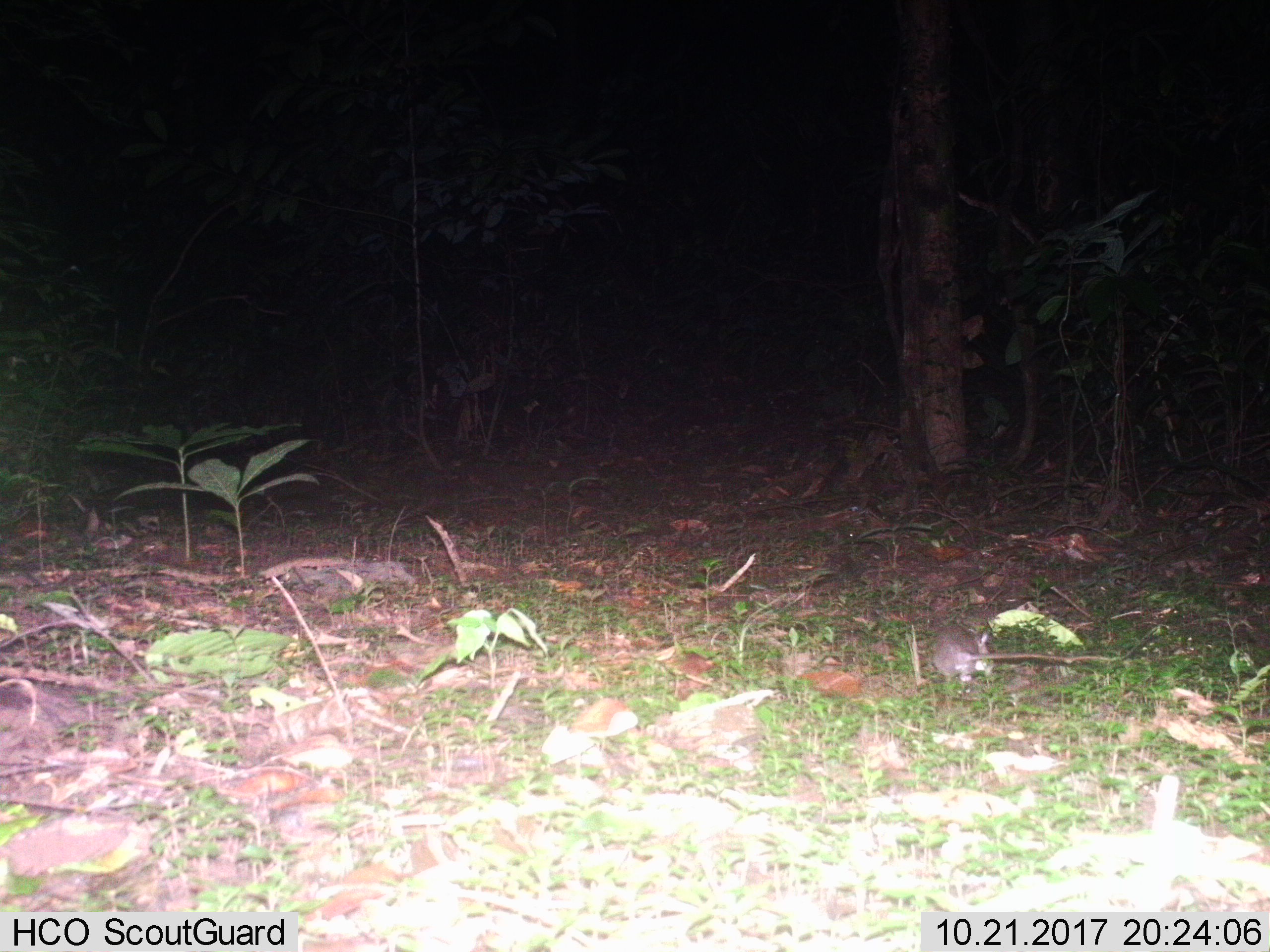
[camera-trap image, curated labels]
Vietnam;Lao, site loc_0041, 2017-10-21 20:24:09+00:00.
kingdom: Animalia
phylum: Chordata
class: Mammalia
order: Rodentia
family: Muridae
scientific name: Muridae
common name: old-world mice and rats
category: unidentified murid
Unidentified murid (old-world mice and rats) (Muridae). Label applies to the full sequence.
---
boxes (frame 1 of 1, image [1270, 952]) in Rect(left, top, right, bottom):
unidentified murid: Rect(931, 624, 1098, 682)